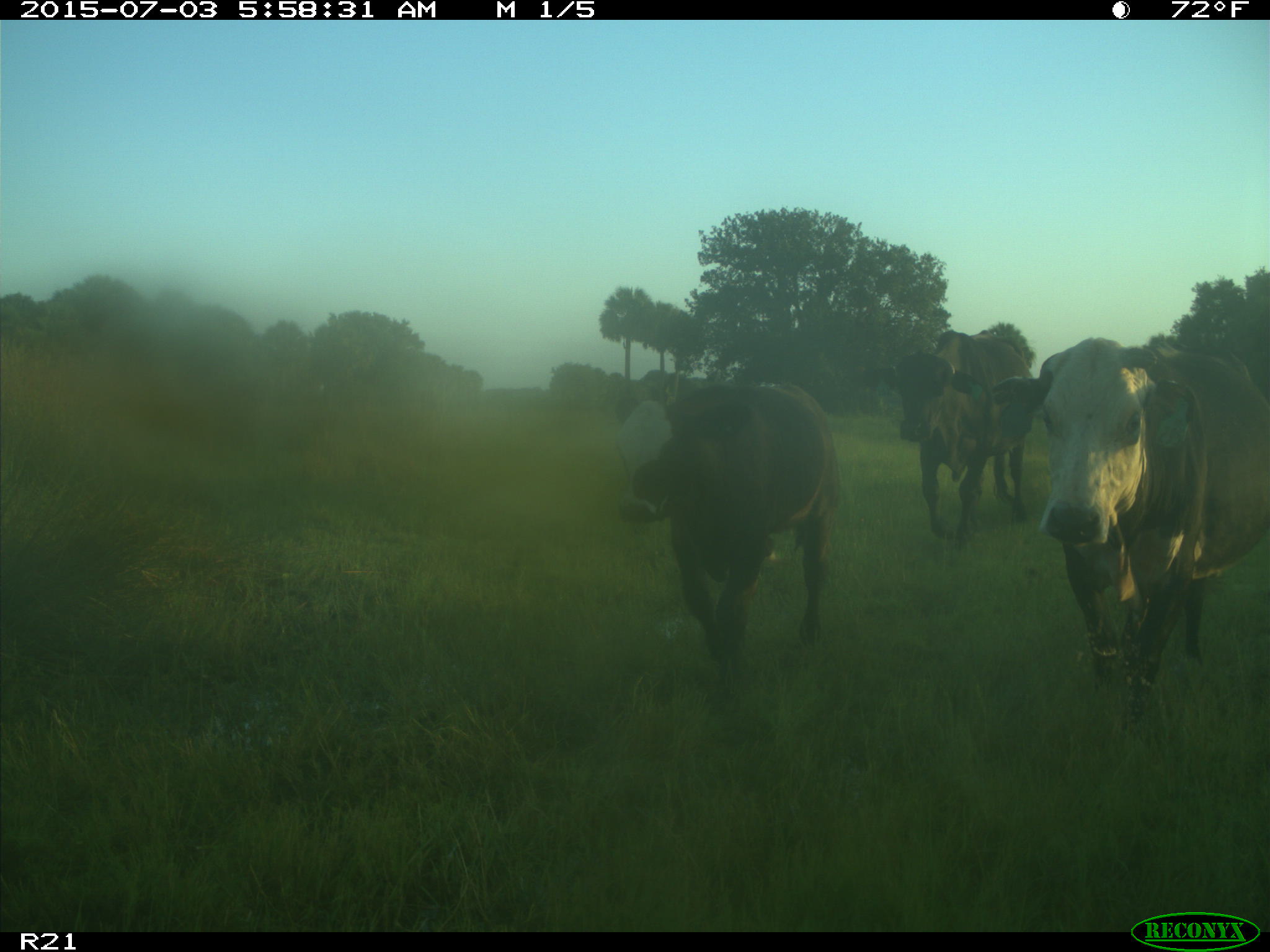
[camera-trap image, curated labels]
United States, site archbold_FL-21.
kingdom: Animalia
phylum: Chordata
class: Mammalia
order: Artiodactyla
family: Bovidae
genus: Bos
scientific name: Bos taurus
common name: domestic cow